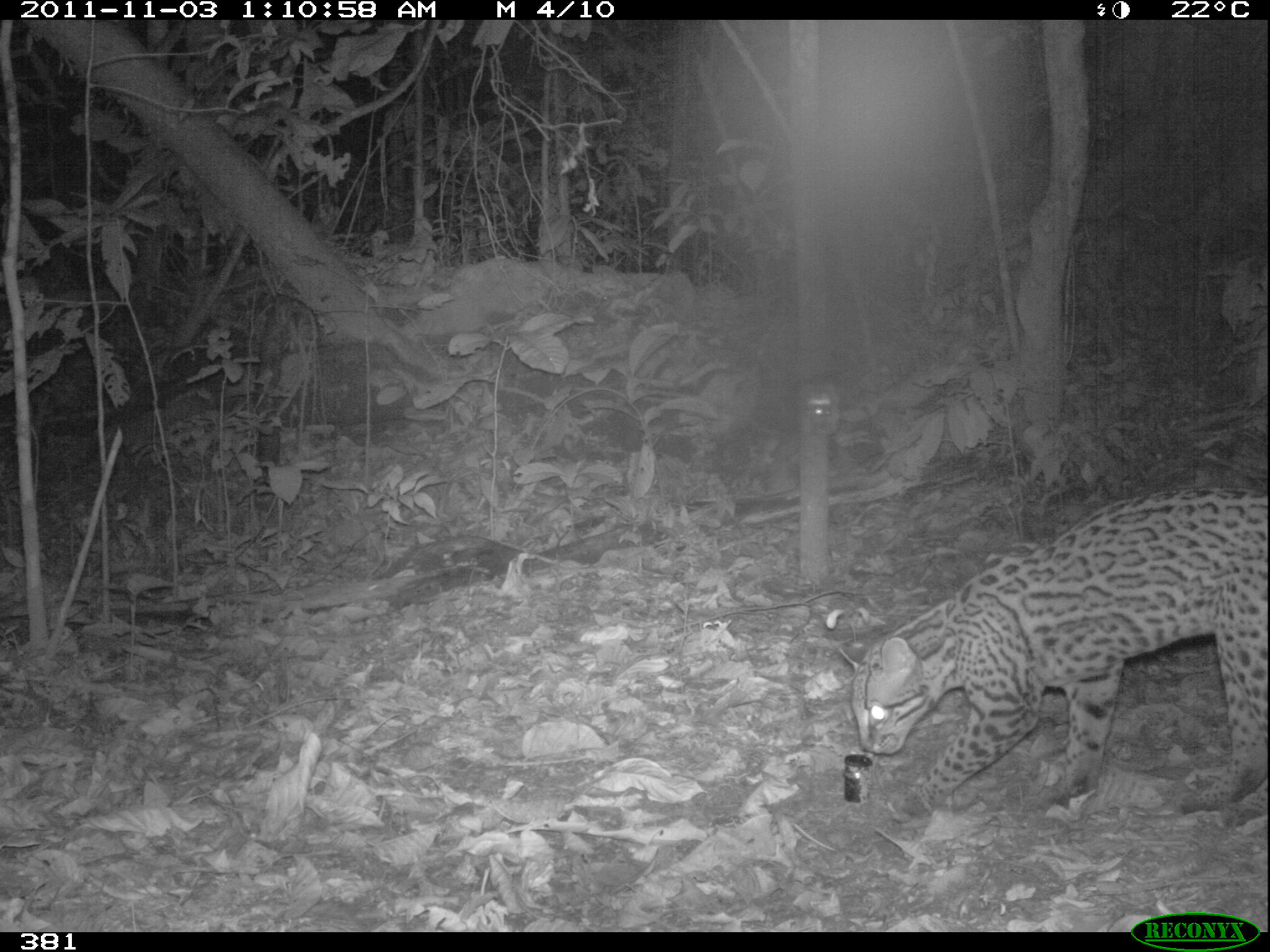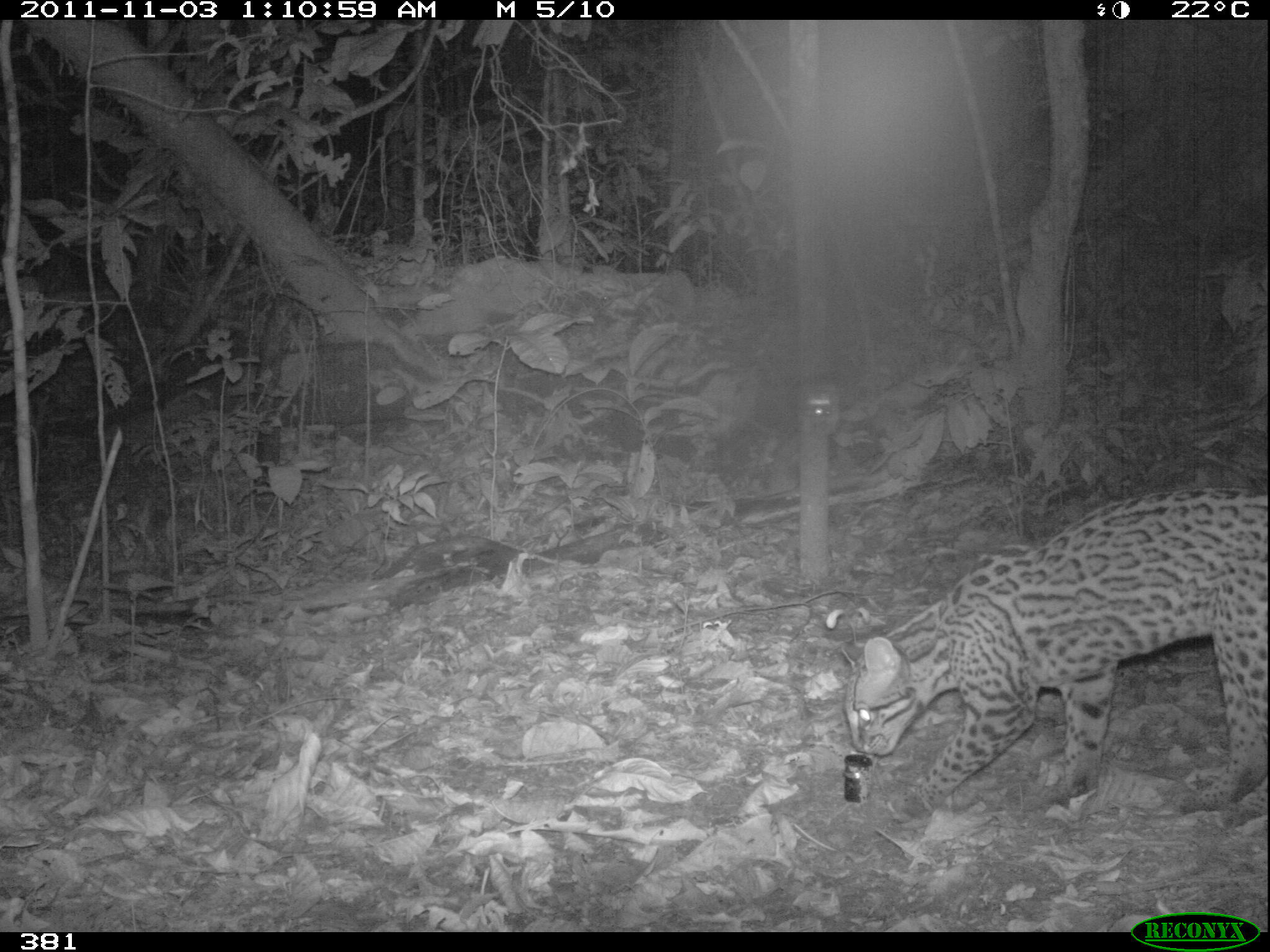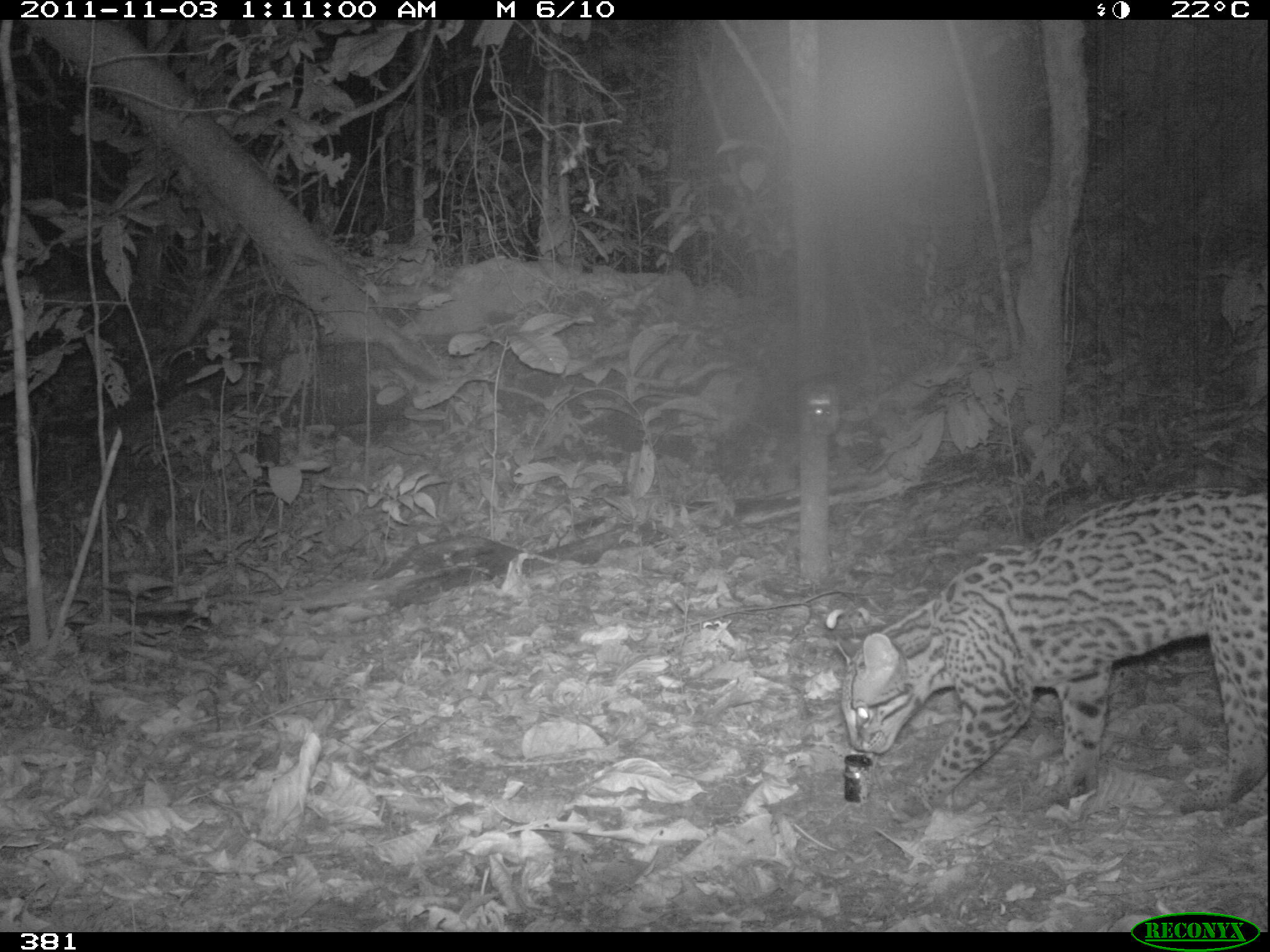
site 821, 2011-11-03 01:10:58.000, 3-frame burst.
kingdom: Animalia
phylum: Chordata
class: Mammalia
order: Carnivora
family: Felidae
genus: Leopardus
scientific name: Leopardus pardalis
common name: ocelot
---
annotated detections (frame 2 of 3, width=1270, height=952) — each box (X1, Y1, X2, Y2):
leopardus pardalis: (836, 483, 1270, 825)